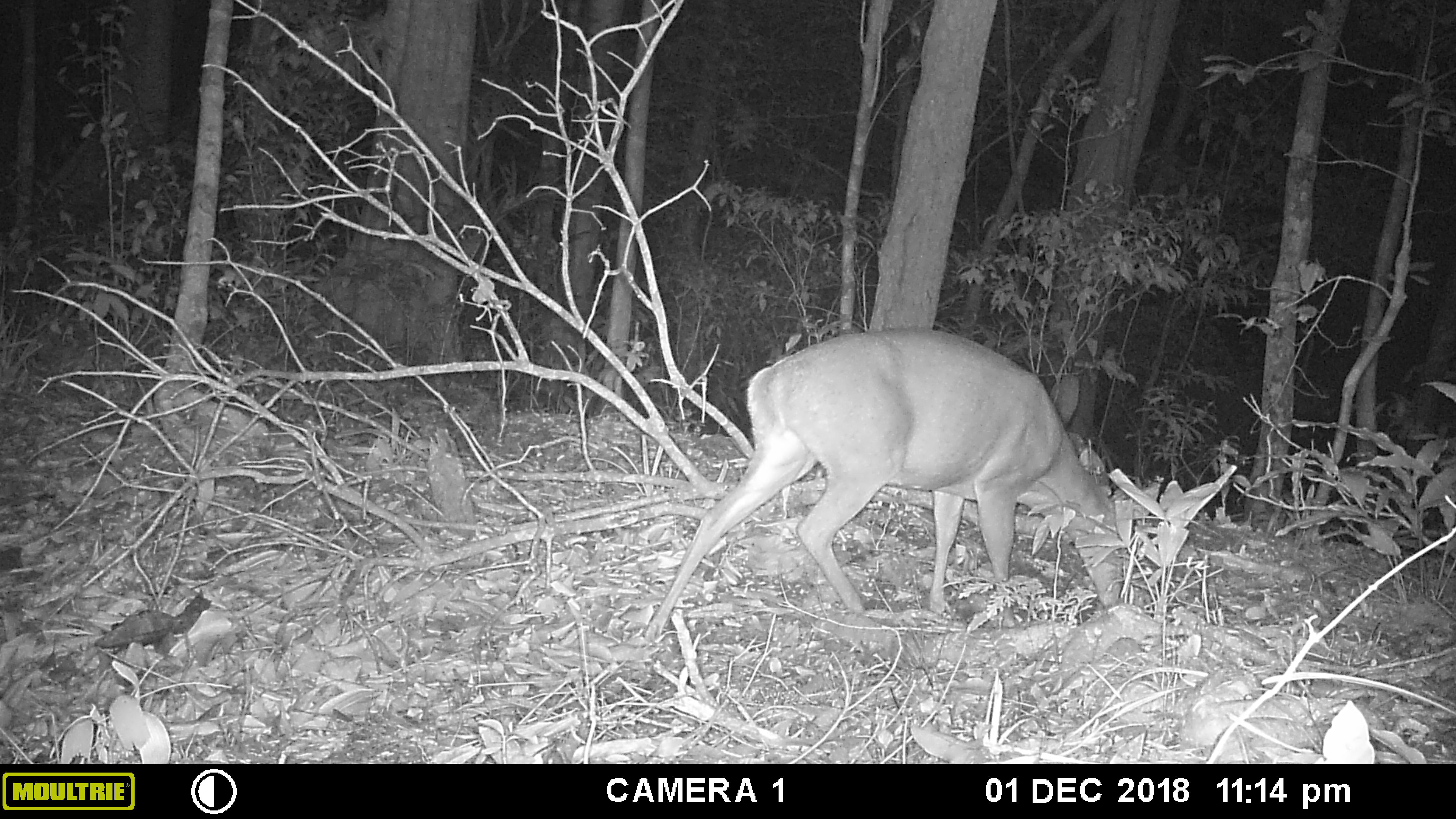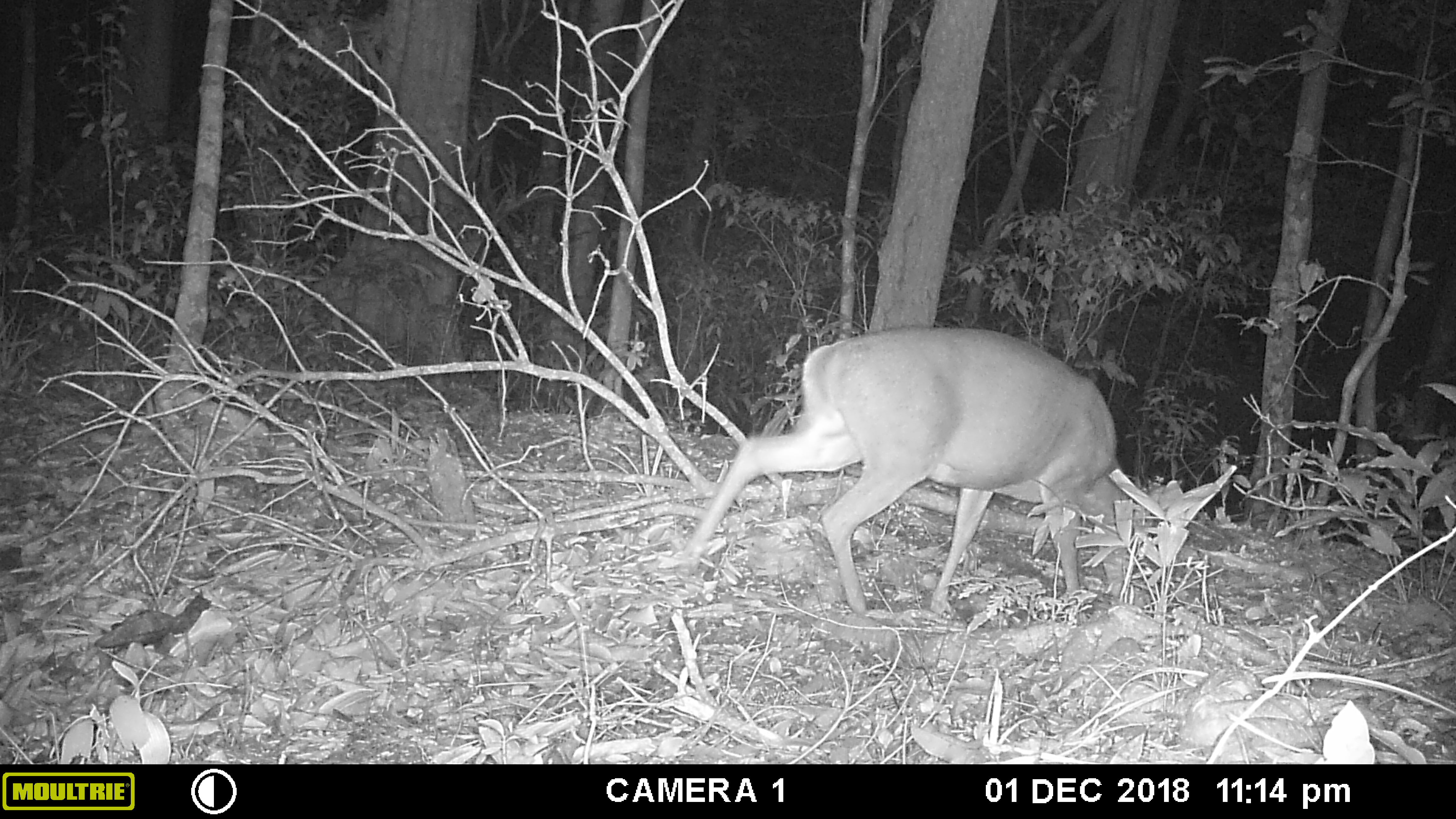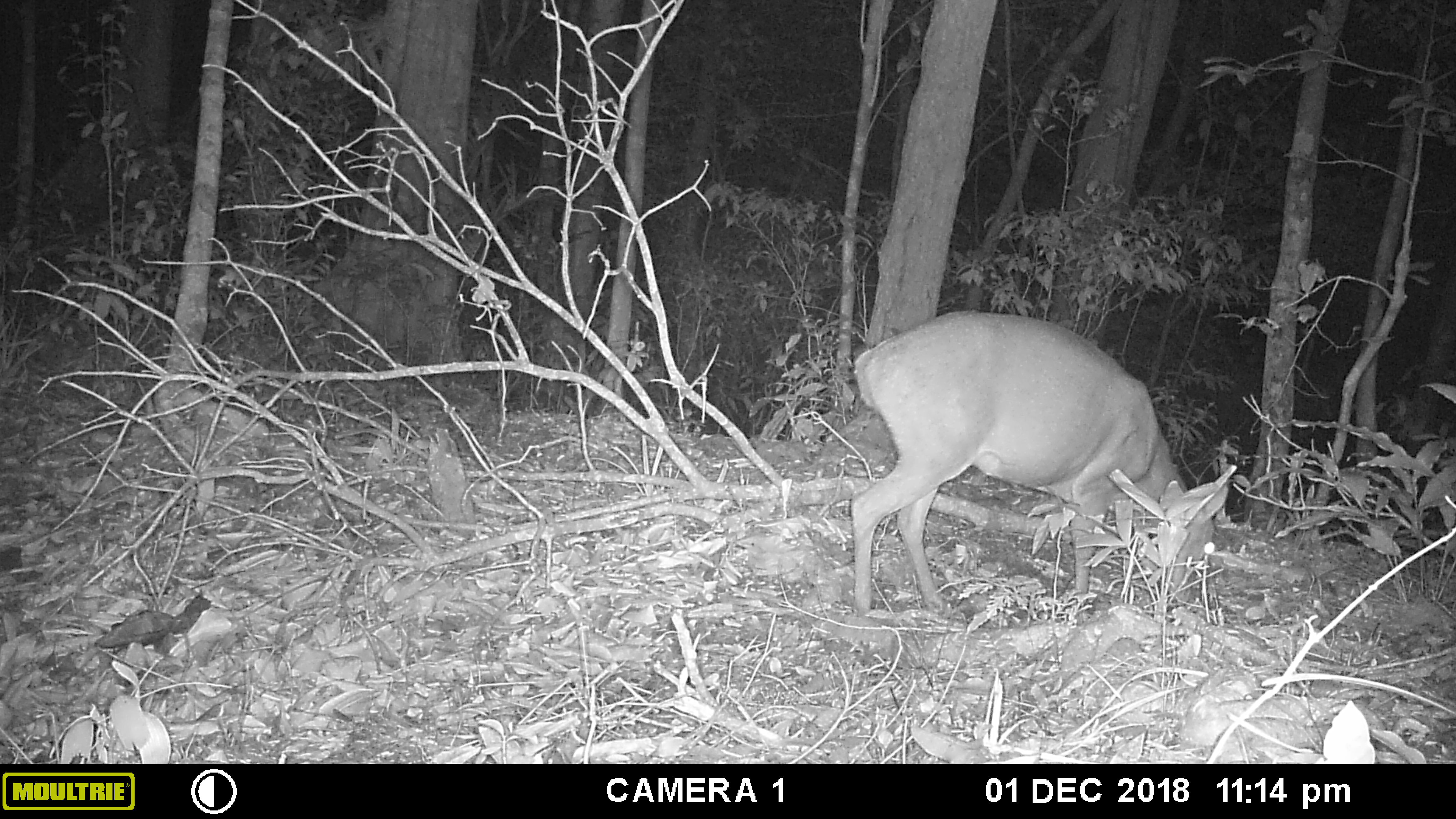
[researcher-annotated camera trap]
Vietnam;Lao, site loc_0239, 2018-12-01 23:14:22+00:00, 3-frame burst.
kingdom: Animalia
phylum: Chordata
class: Mammalia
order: Artiodactyla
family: Cervidae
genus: Muntiacus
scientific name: Muntiacus vuquangensis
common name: large-antlered muntjac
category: large antlered muntjac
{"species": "large antlered muntjac (large-antlered muntjac) (Muntiacus vuquangensis)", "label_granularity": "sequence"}